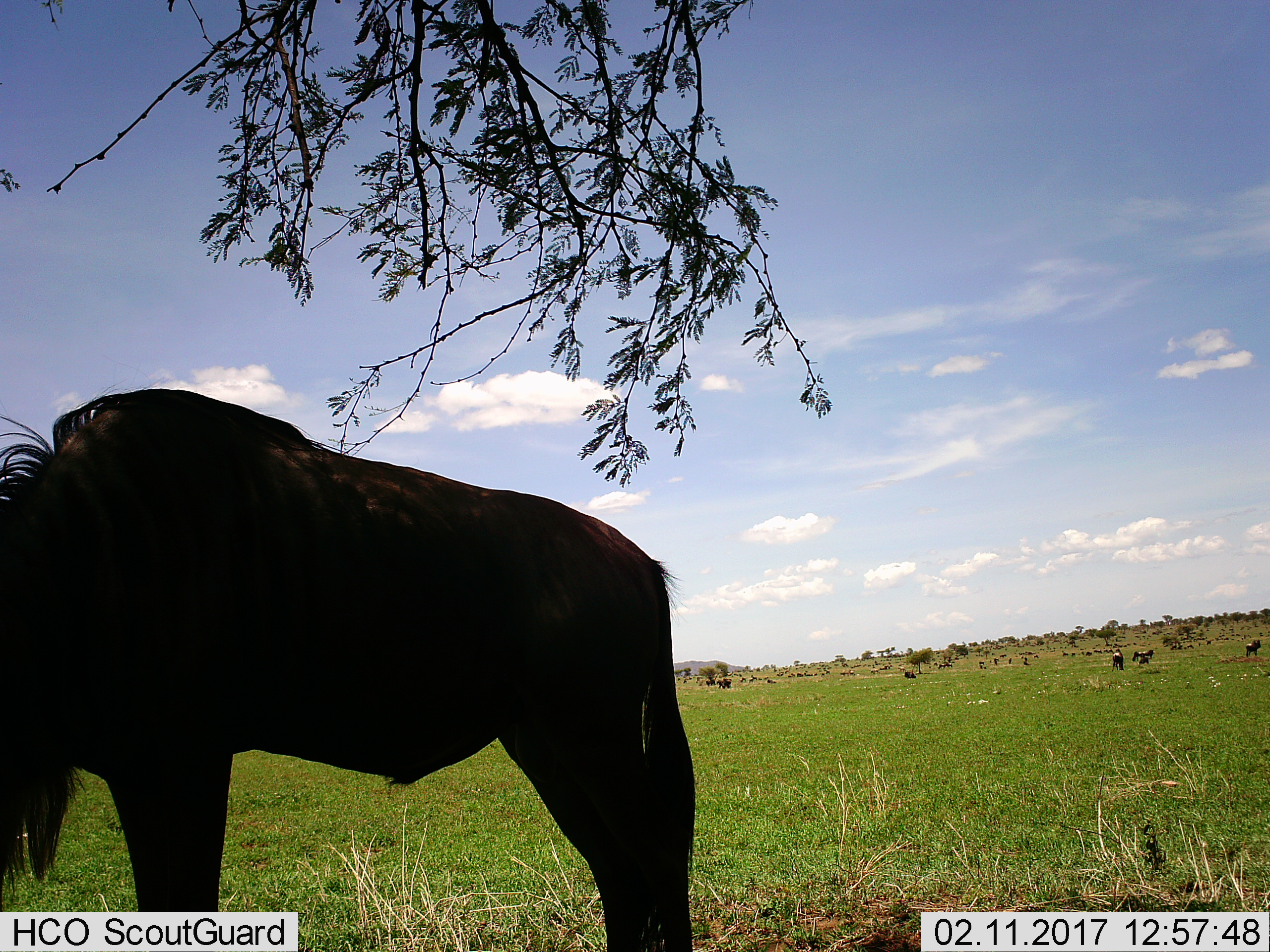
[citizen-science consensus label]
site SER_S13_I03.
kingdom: Animalia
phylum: Chordata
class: Mammalia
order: Artiodactyla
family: Bovidae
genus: Connochaetes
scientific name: Connochaetes taurinus taurinus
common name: blue wildebeest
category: wildebeestblue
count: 11-50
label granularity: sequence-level